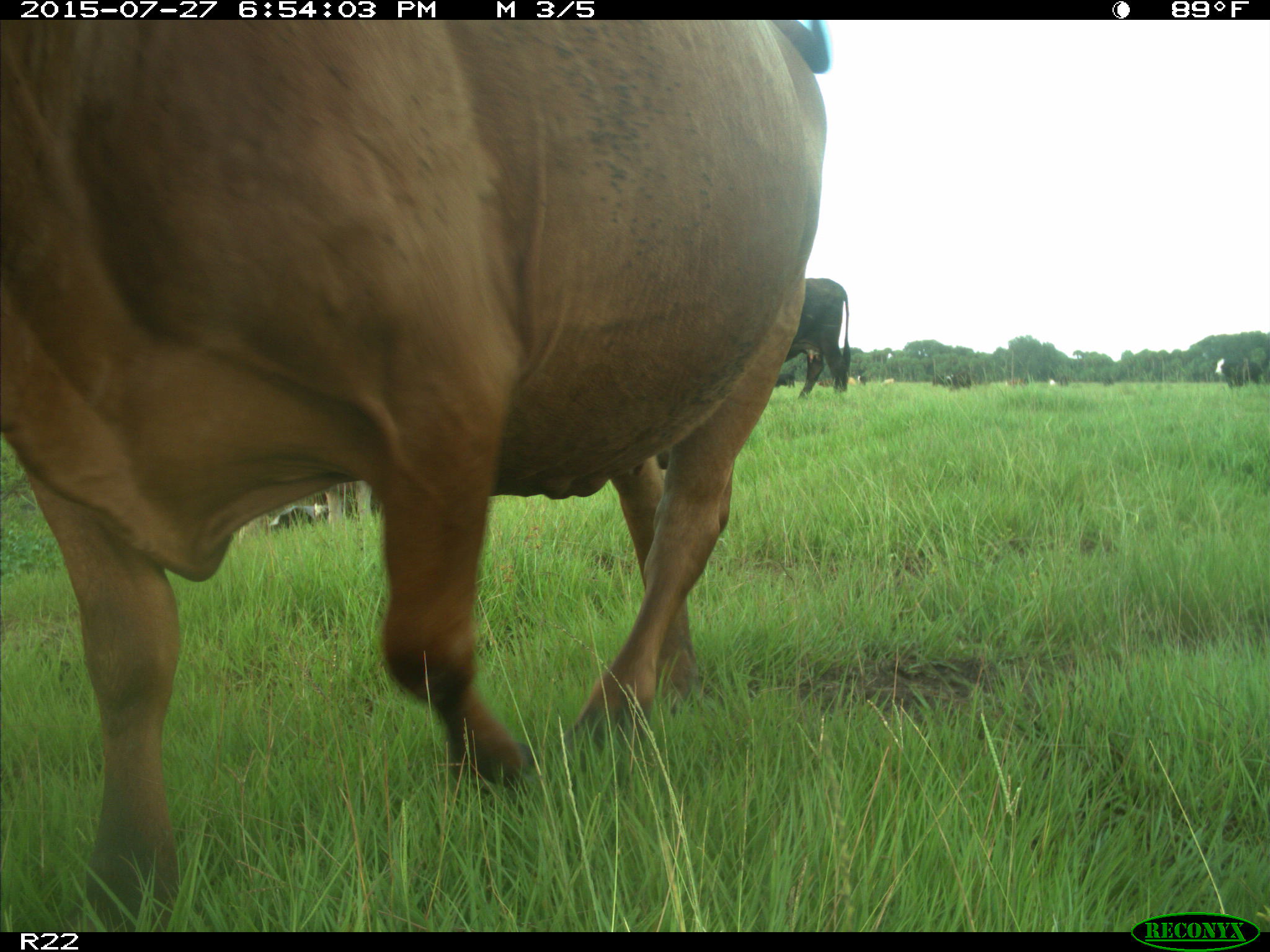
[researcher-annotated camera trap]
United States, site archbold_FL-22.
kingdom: Animalia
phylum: Chordata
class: Mammalia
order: Artiodactyla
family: Bovidae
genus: Bos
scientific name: Bos taurus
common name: domestic cow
Bos taurus (domestic cow).